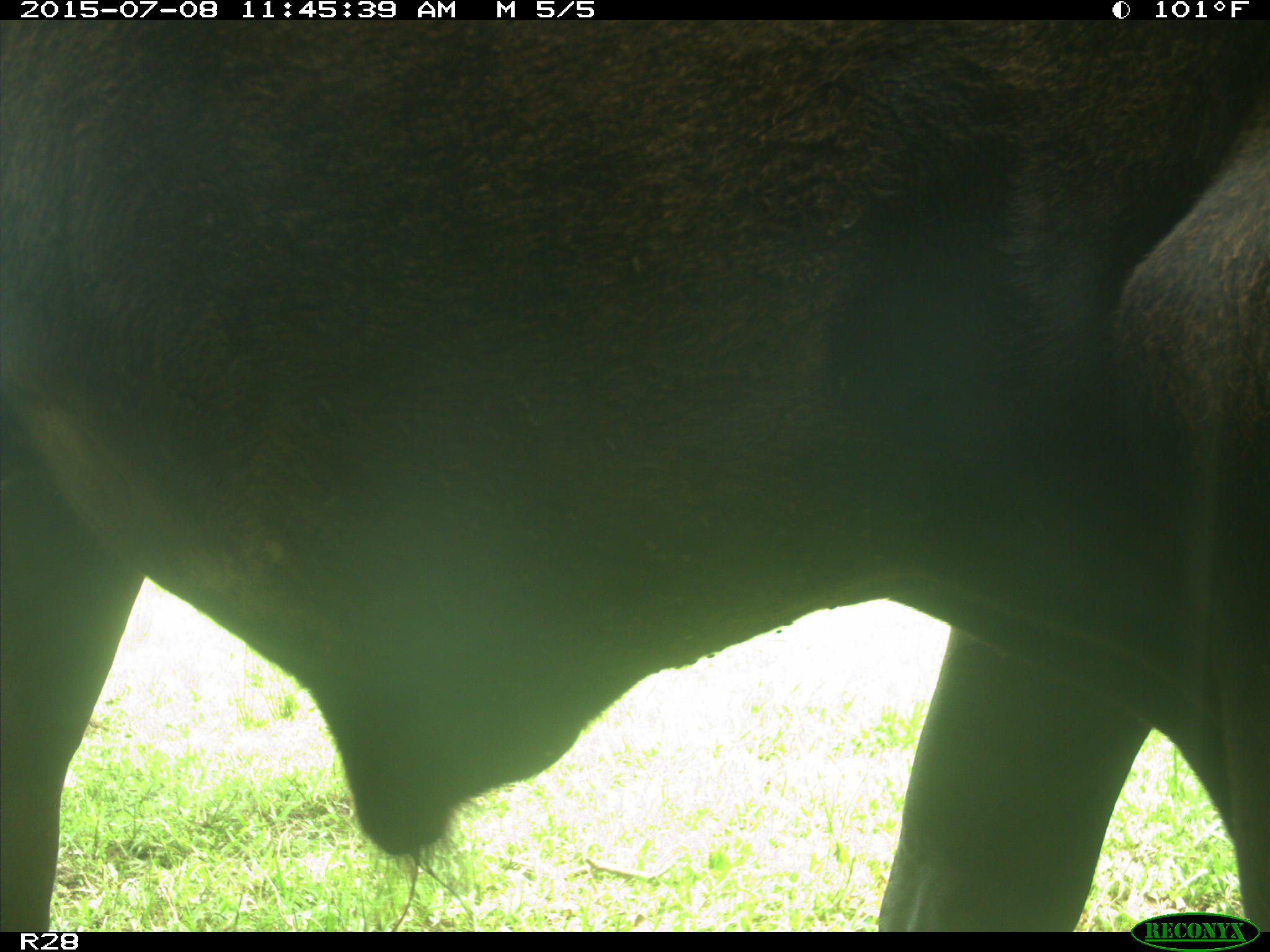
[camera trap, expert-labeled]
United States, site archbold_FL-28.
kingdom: Animalia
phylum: Chordata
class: Mammalia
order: Artiodactyla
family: Bovidae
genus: Bos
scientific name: Bos taurus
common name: domestic cow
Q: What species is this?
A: Bos taurus (domestic cow).